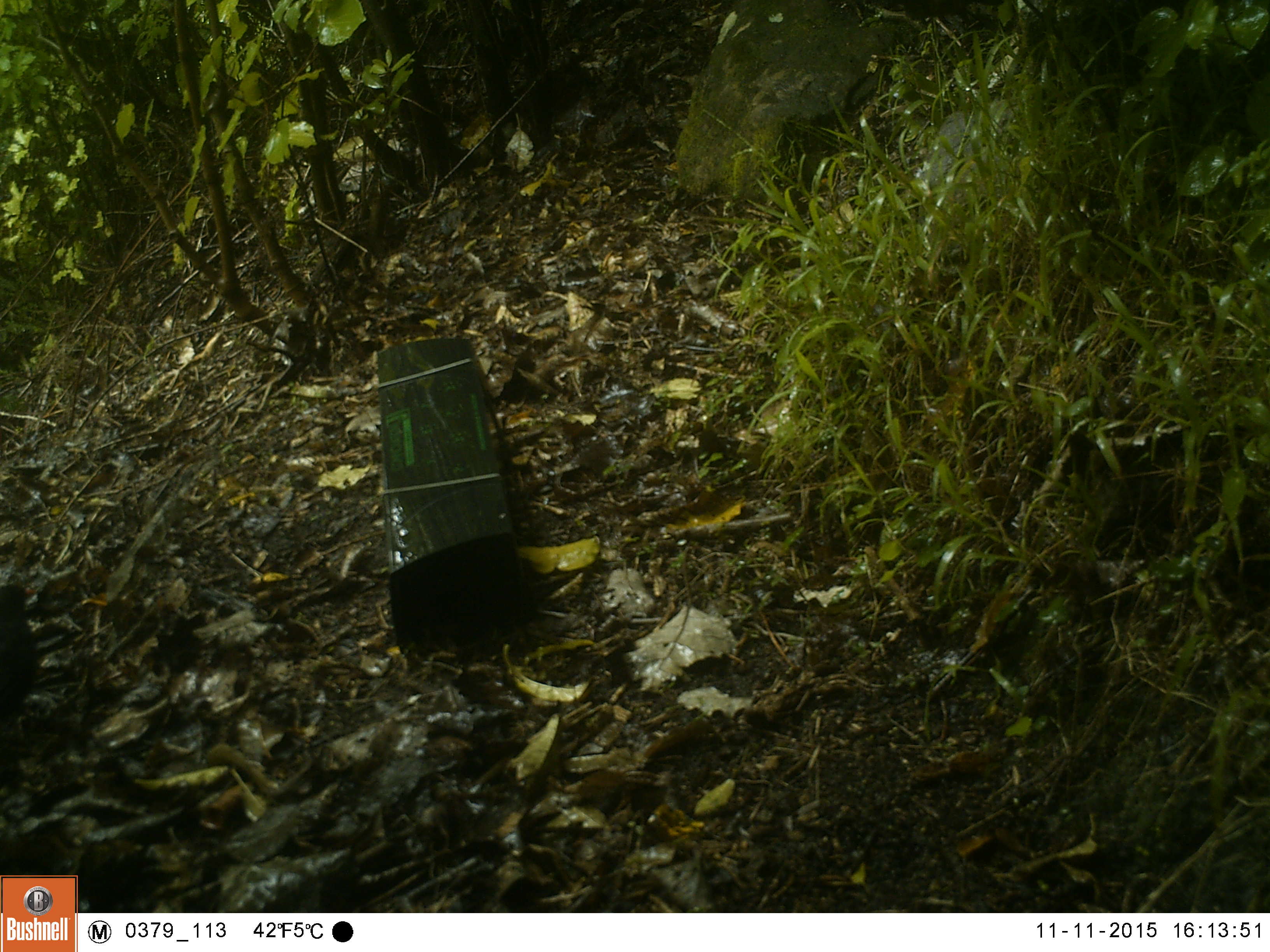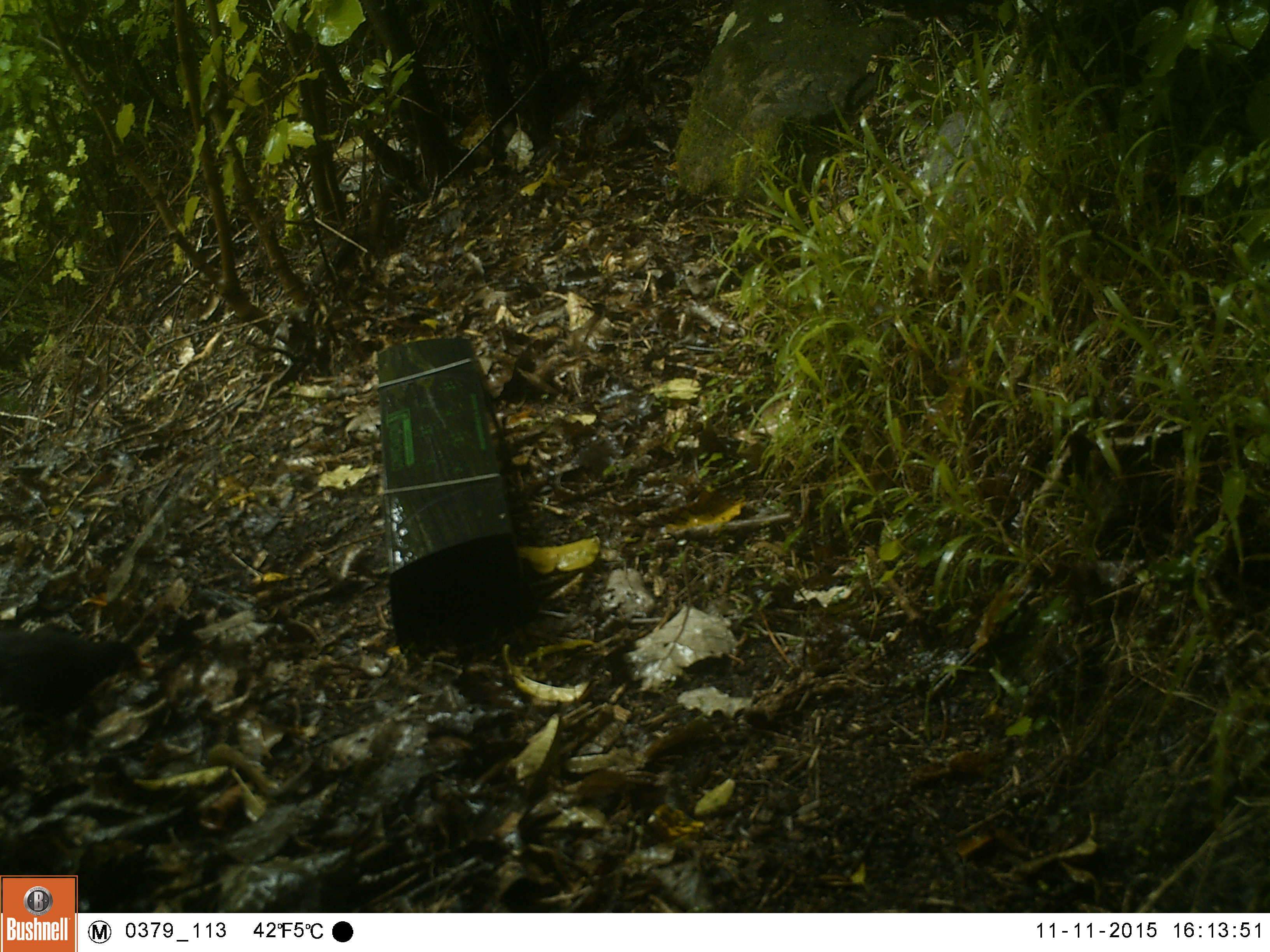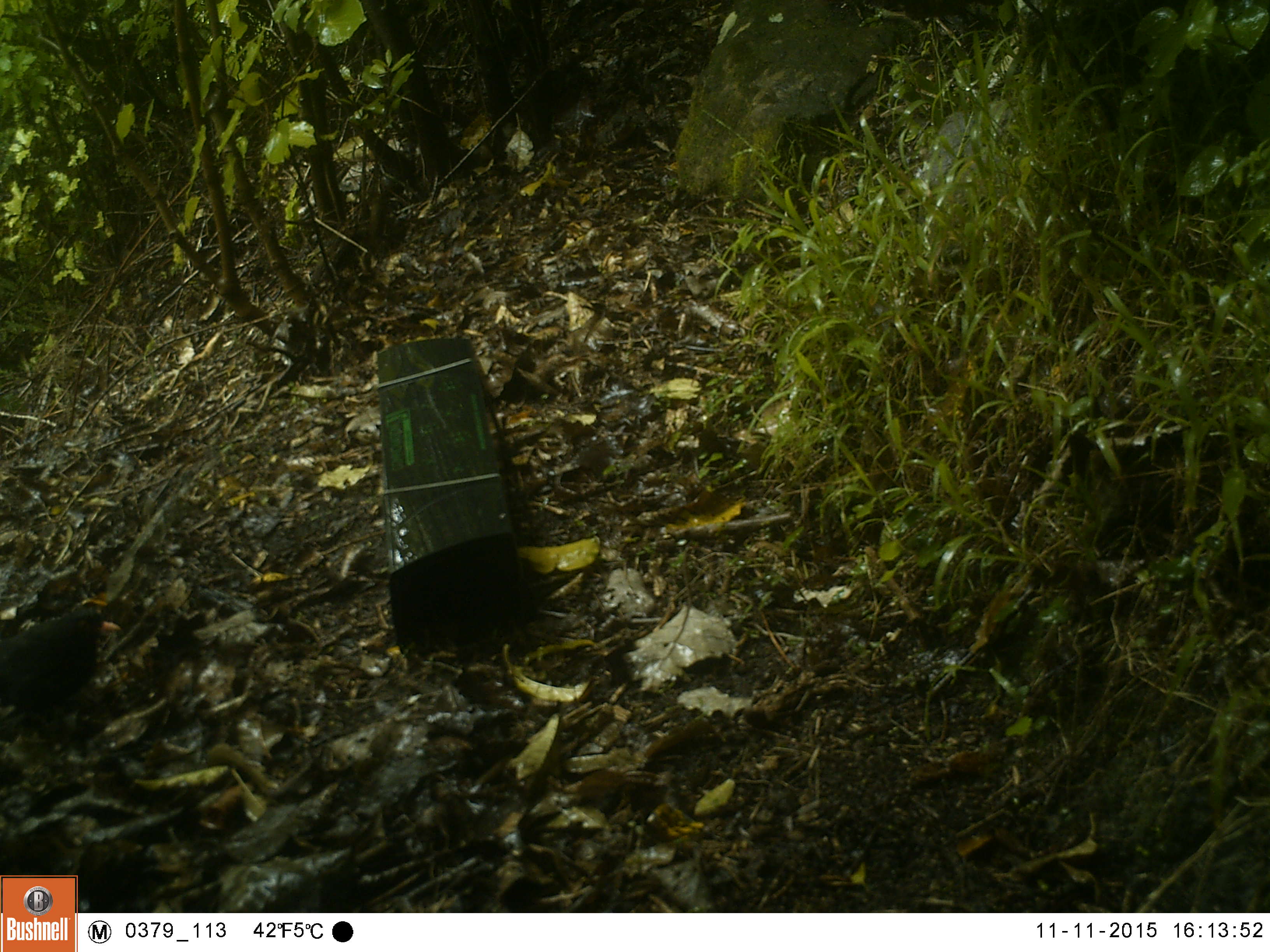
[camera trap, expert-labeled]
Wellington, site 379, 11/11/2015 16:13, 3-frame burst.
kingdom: Animalia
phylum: Chordata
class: Aves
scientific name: Aves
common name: bird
Bird (Aves).